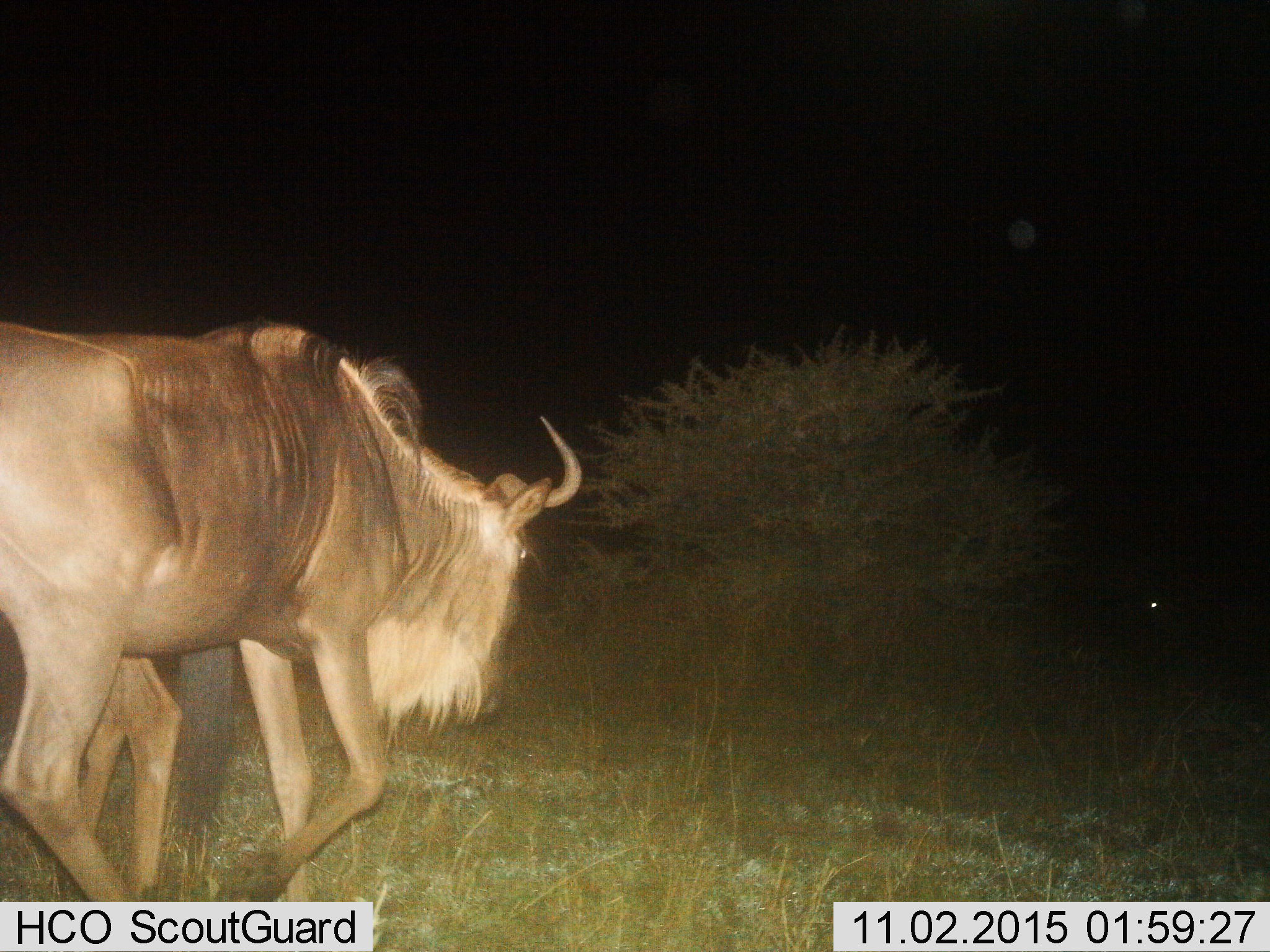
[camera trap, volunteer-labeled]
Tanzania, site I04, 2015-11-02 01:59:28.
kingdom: Animalia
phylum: Chordata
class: Mammalia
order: Artiodactyla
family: Bovidae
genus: Connochaetes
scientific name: Connochaetes taurinus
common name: blue wildebeest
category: wildebeest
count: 1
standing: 12%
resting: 0%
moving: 100%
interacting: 0%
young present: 0%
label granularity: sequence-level